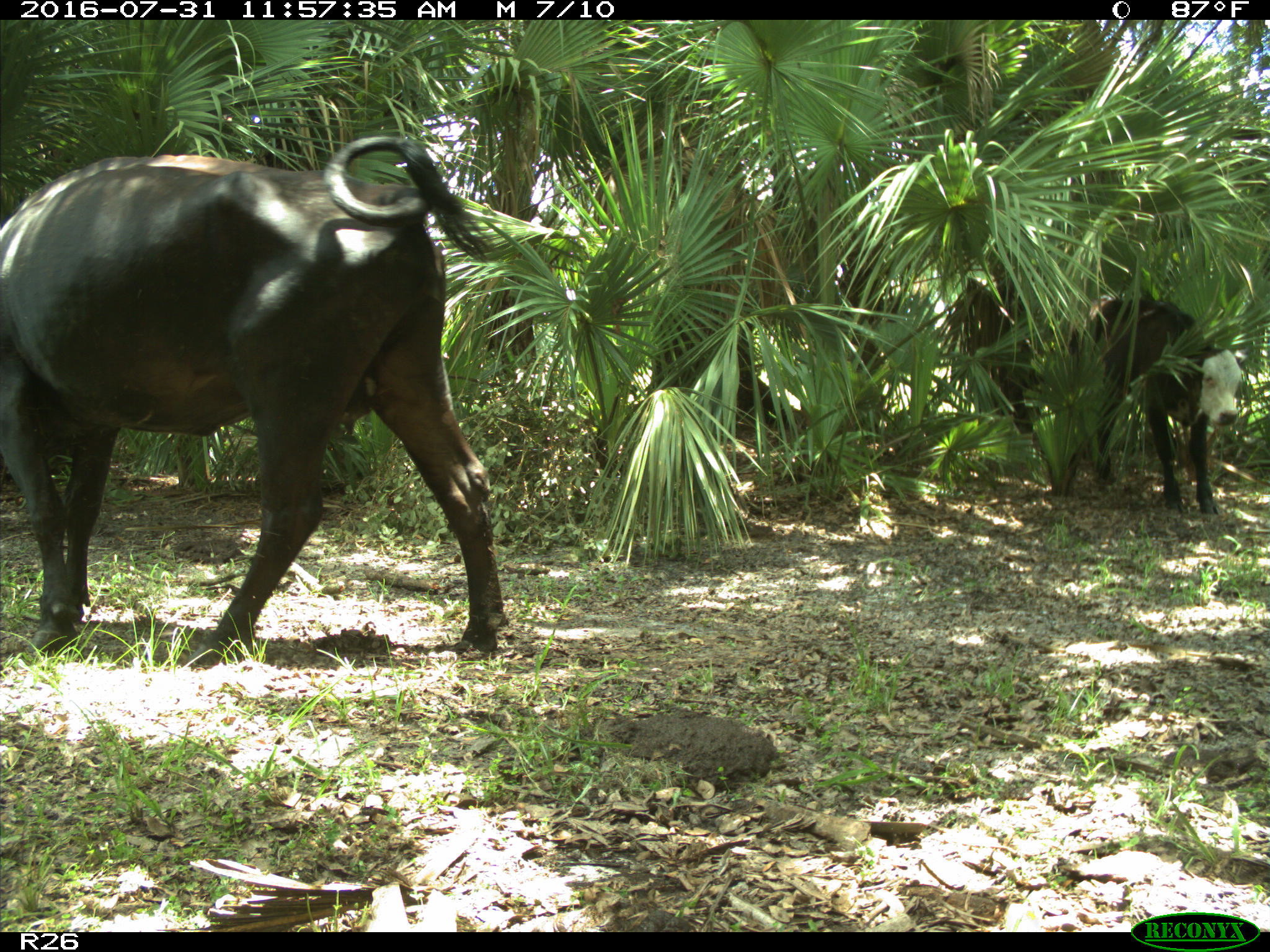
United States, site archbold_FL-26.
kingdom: Animalia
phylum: Chordata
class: Mammalia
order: Artiodactyla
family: Bovidae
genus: Bos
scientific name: Bos taurus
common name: domestic cow